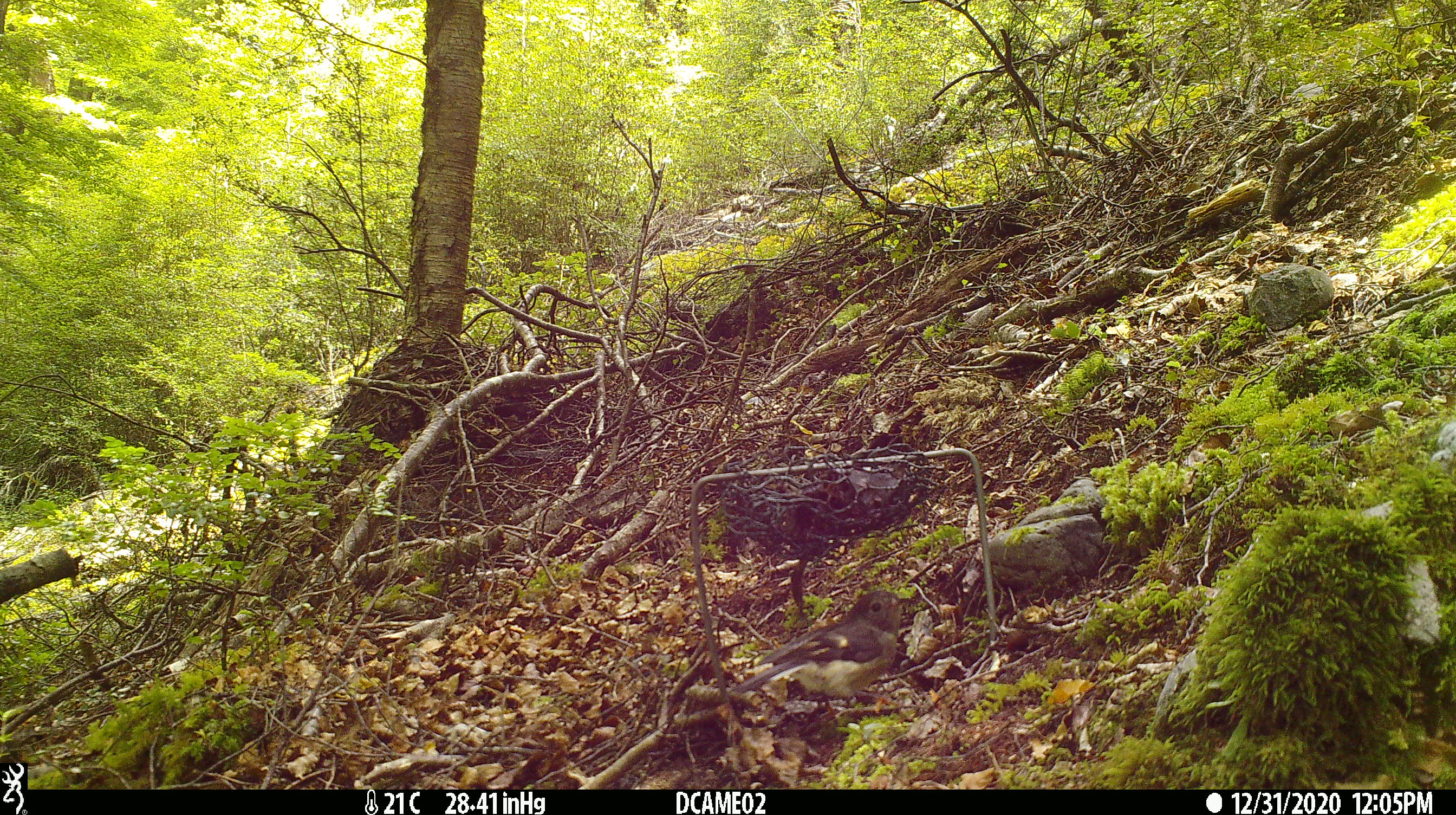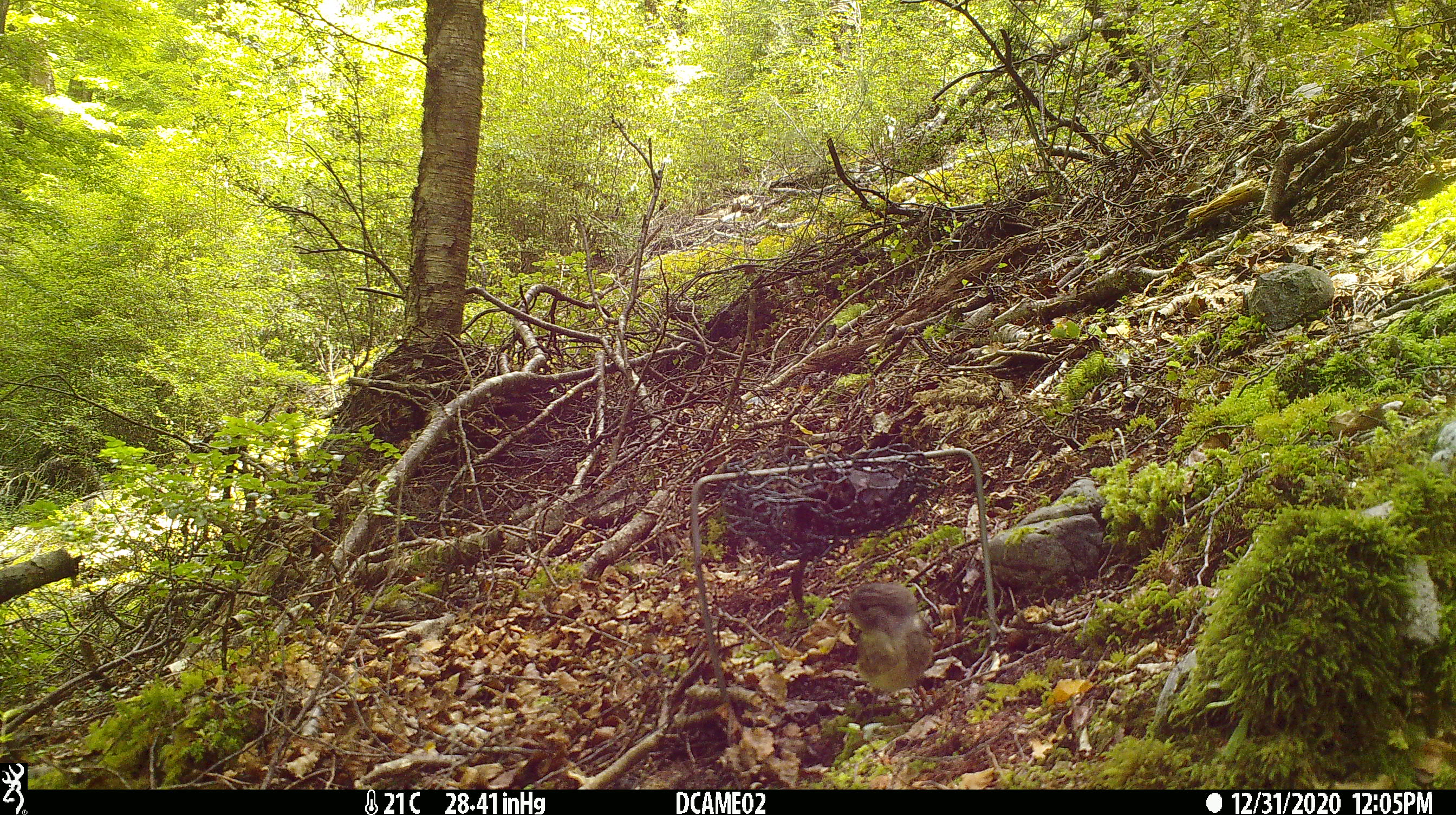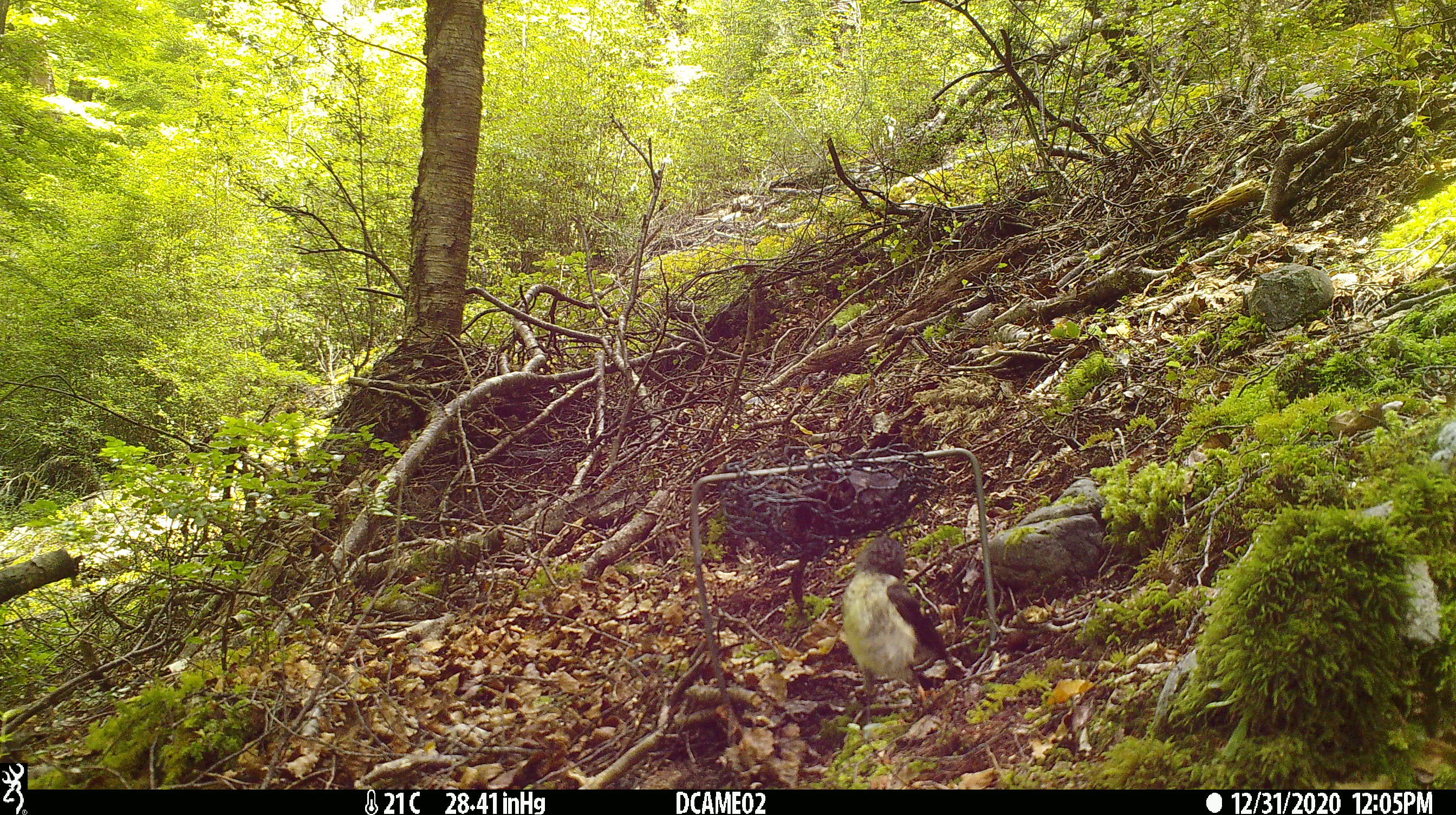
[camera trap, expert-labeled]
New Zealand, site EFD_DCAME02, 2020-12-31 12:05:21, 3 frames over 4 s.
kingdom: Animalia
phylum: Chordata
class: Aves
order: Passeriformes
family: Petroicidae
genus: Petroica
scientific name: Petroica macrocephala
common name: tomtit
Tomtit (Petroica macrocephala).